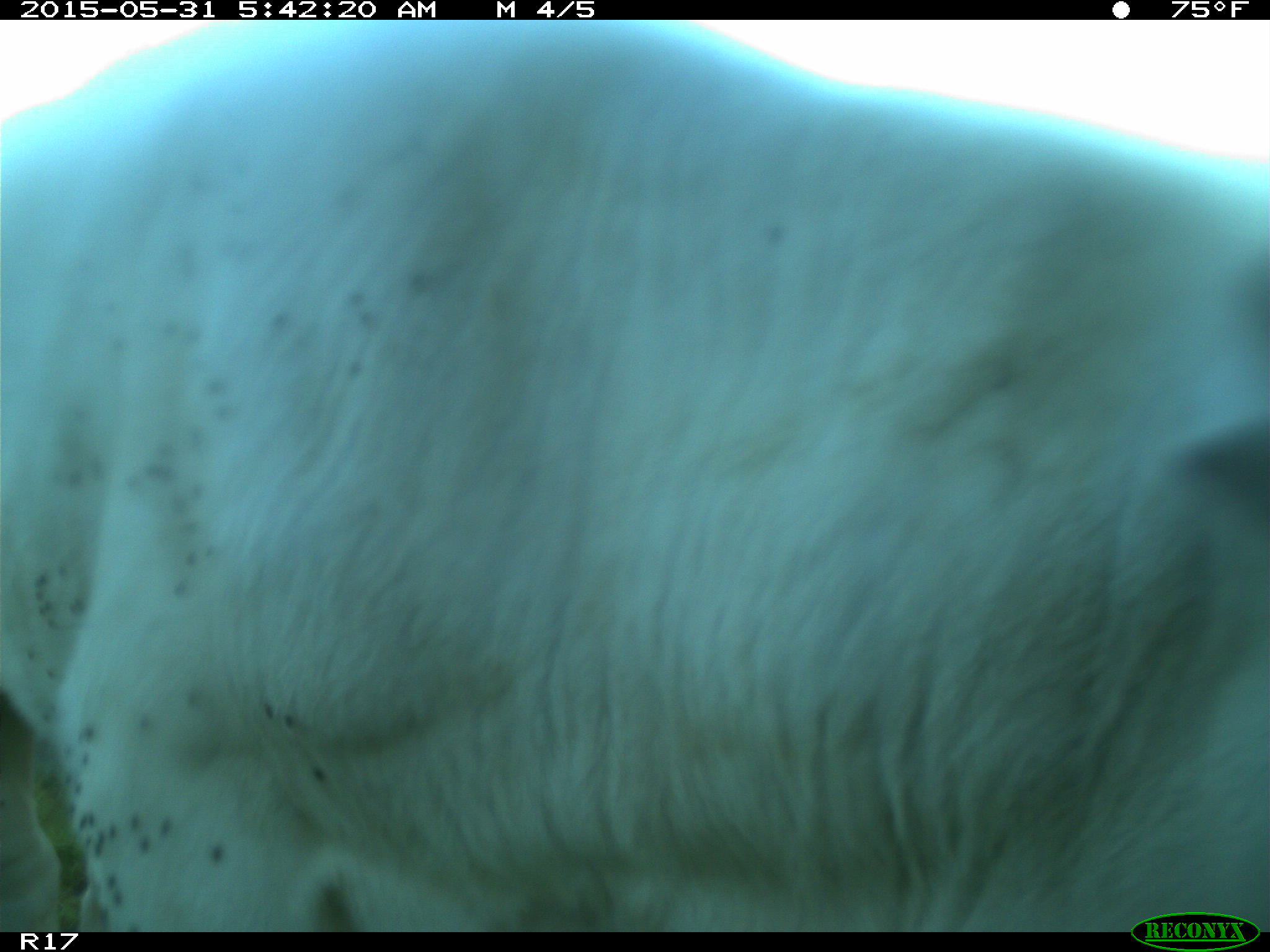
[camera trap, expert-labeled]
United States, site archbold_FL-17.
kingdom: Animalia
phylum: Chordata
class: Mammalia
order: Artiodactyla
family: Bovidae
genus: Bos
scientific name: Bos taurus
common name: domestic cow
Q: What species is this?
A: Bos taurus (domestic cow).